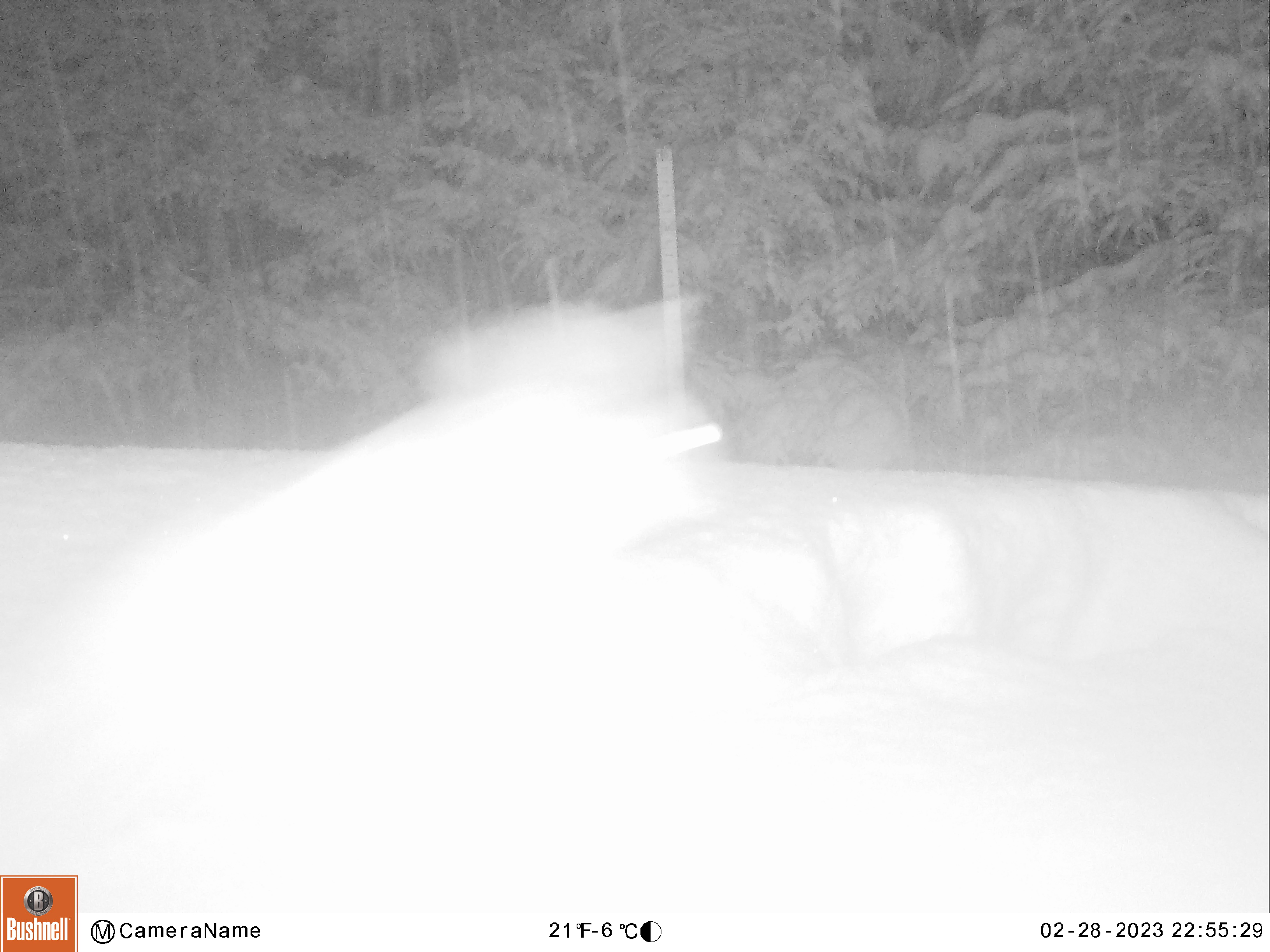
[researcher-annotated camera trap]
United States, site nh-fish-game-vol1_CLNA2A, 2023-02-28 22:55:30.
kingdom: Animalia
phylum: Chordata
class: Mammalia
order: Lagomorpha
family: Leporidae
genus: Lepus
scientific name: Lepus americanus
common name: snowshoe hare